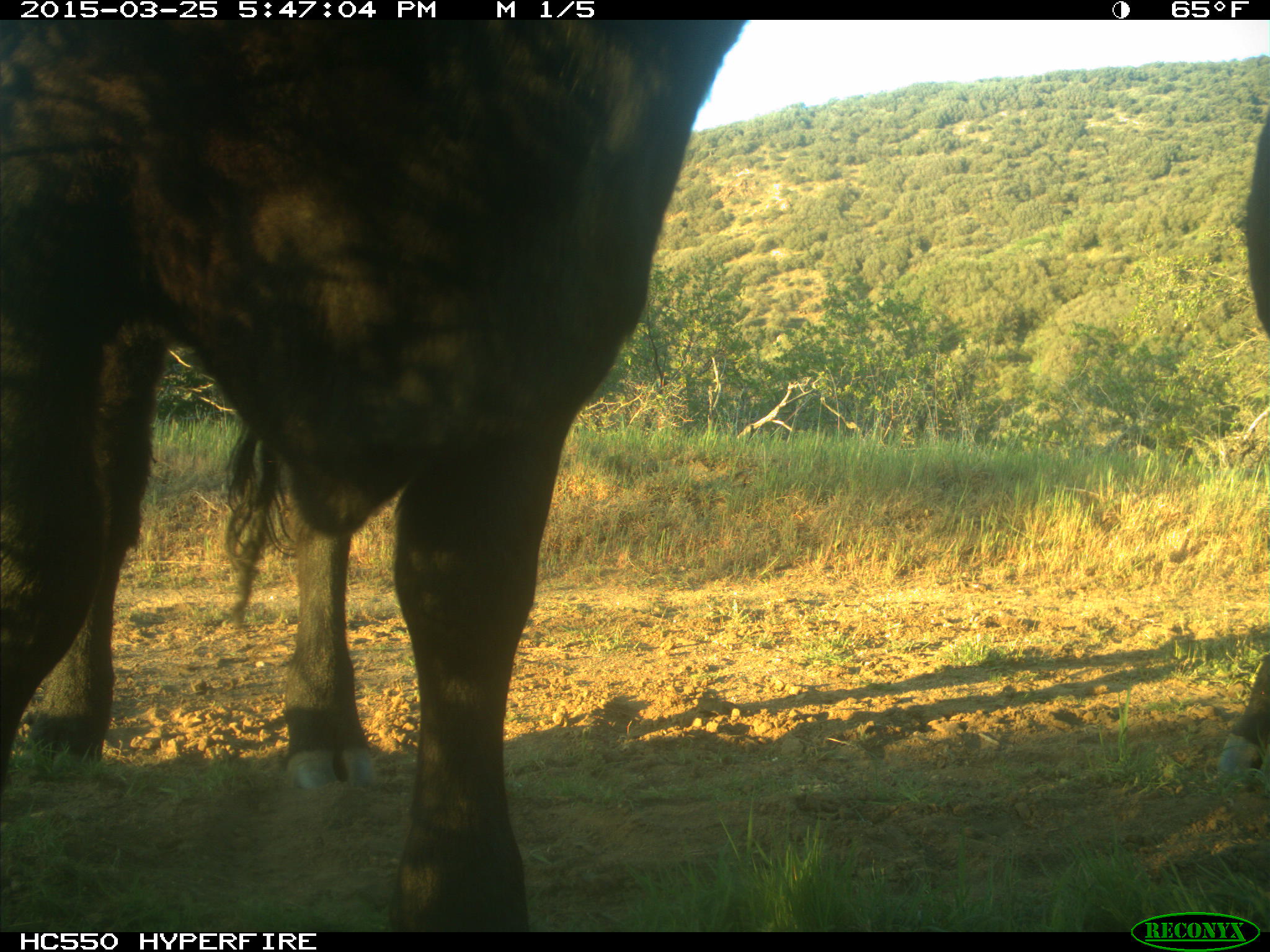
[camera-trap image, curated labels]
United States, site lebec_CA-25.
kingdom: Animalia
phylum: Chordata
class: Mammalia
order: Artiodactyla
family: Bovidae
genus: Bos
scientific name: Bos taurus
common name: domestic cow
Bos taurus (domestic cow).